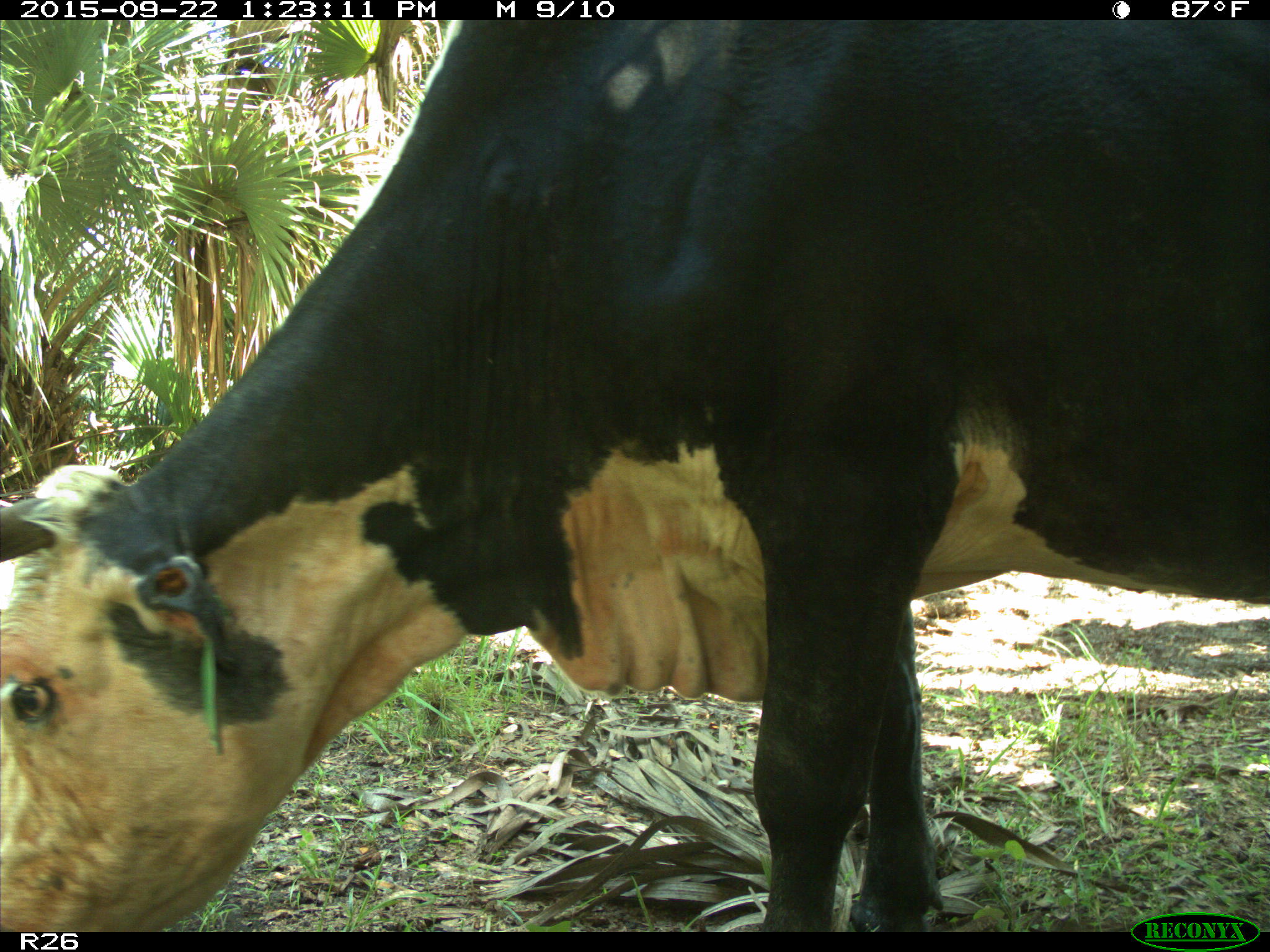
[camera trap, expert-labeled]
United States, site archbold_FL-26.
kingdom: Animalia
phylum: Chordata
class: Mammalia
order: Artiodactyla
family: Bovidae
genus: Bos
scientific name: Bos taurus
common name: domestic cow